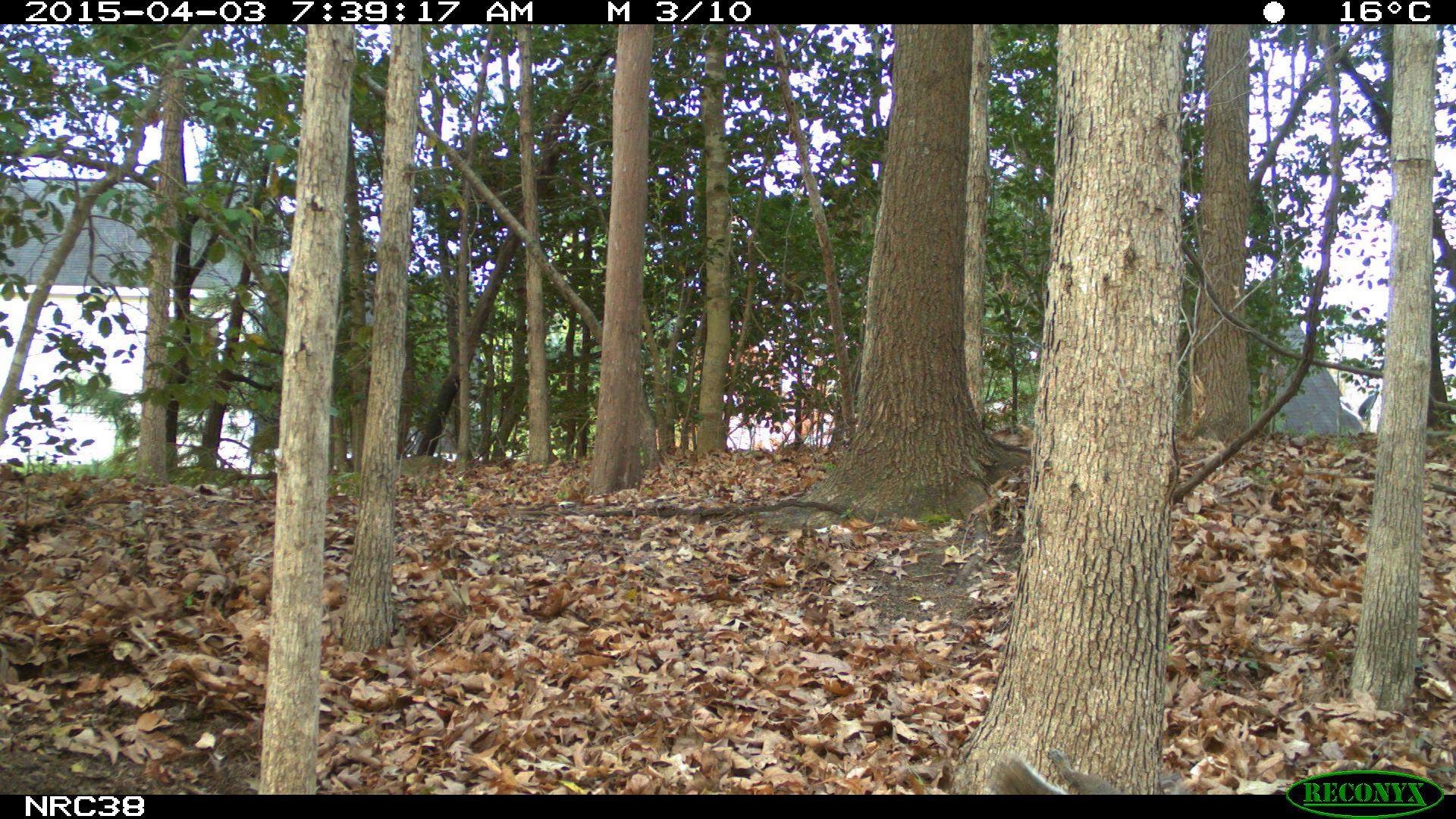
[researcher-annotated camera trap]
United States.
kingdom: Animalia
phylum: Chordata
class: Mammalia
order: Rodentia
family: Sciuridae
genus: Sciurus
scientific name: Sciurus carolinensis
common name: eastern gray squirrel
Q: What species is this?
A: Eastern Gray Squirrel (Sciurus carolinensis).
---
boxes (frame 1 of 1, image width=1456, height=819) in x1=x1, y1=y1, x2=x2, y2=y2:
Eastern Gray Squirrel: x1=975, y1=735, x2=1144, y2=794